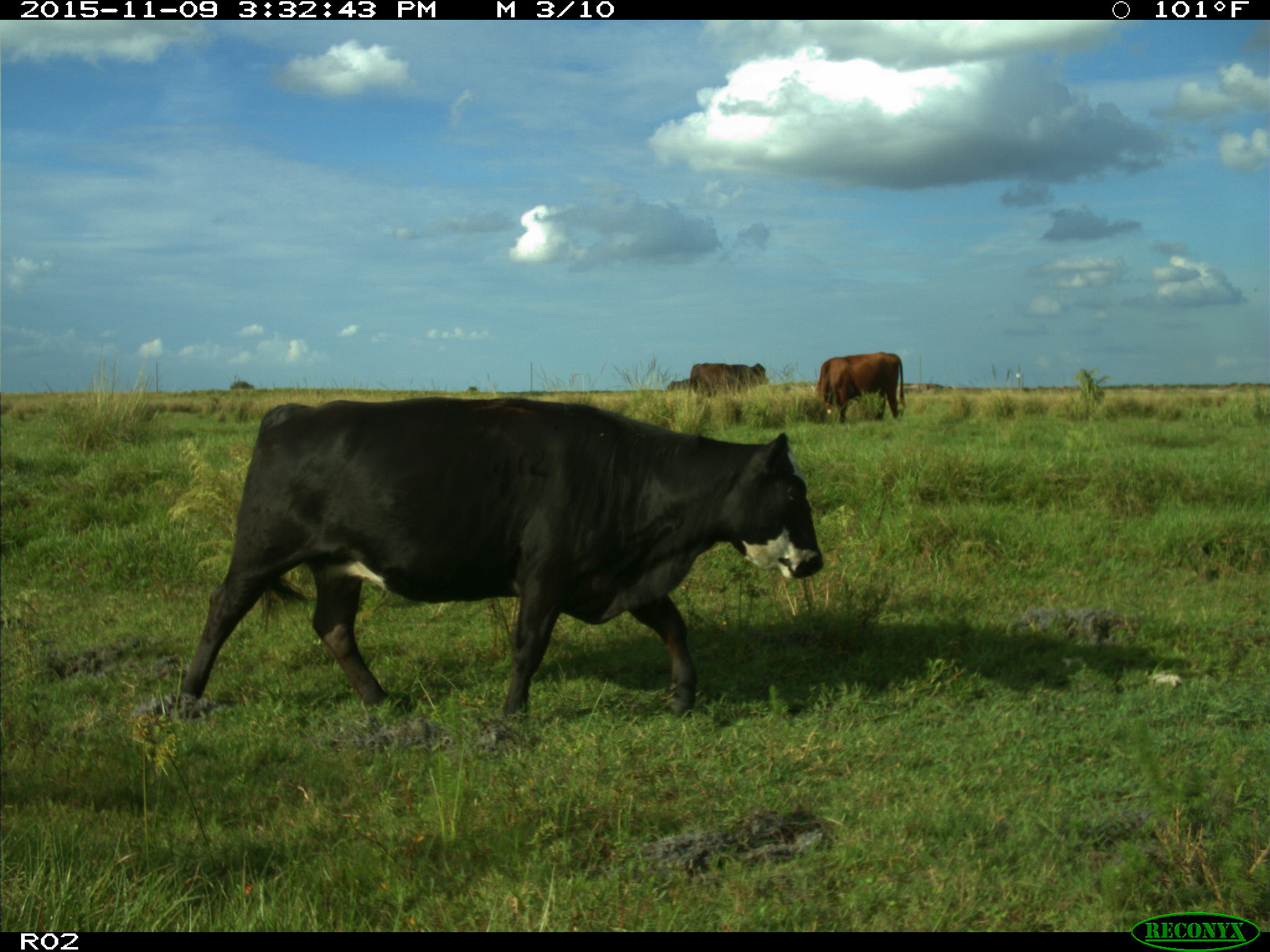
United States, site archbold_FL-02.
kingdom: Animalia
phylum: Chordata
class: Mammalia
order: Artiodactyla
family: Bovidae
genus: Bos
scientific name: Bos taurus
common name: domestic cow